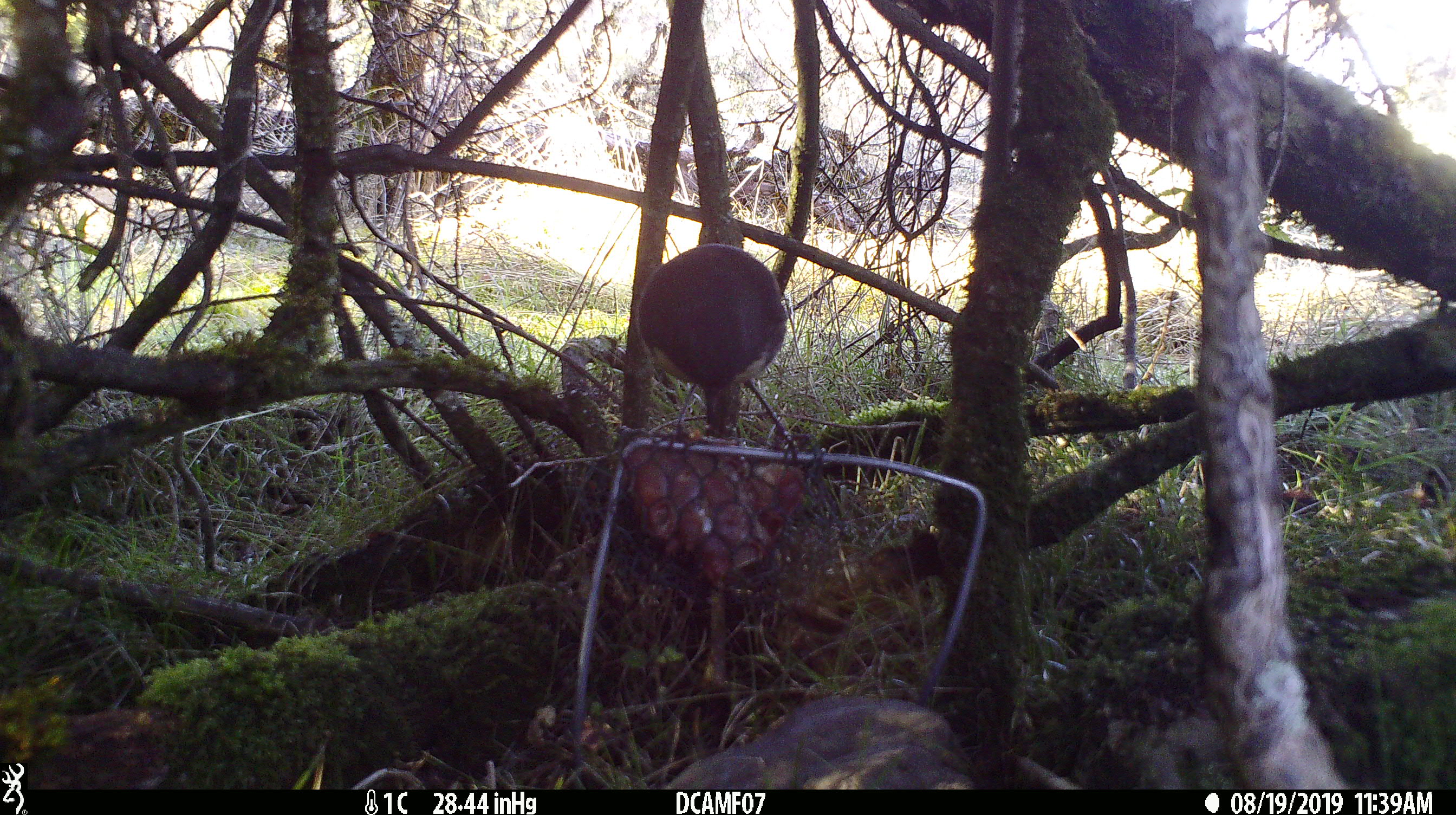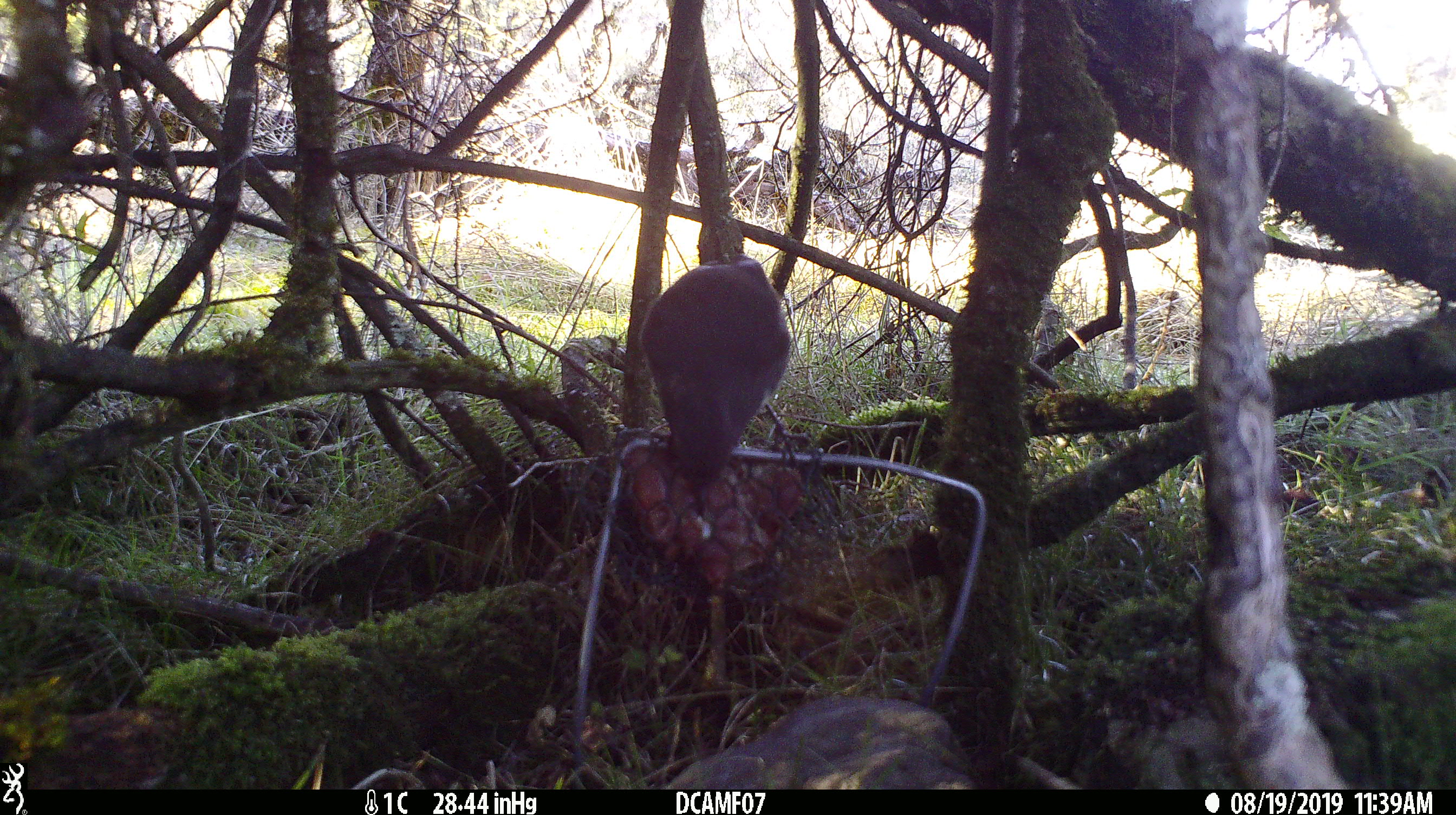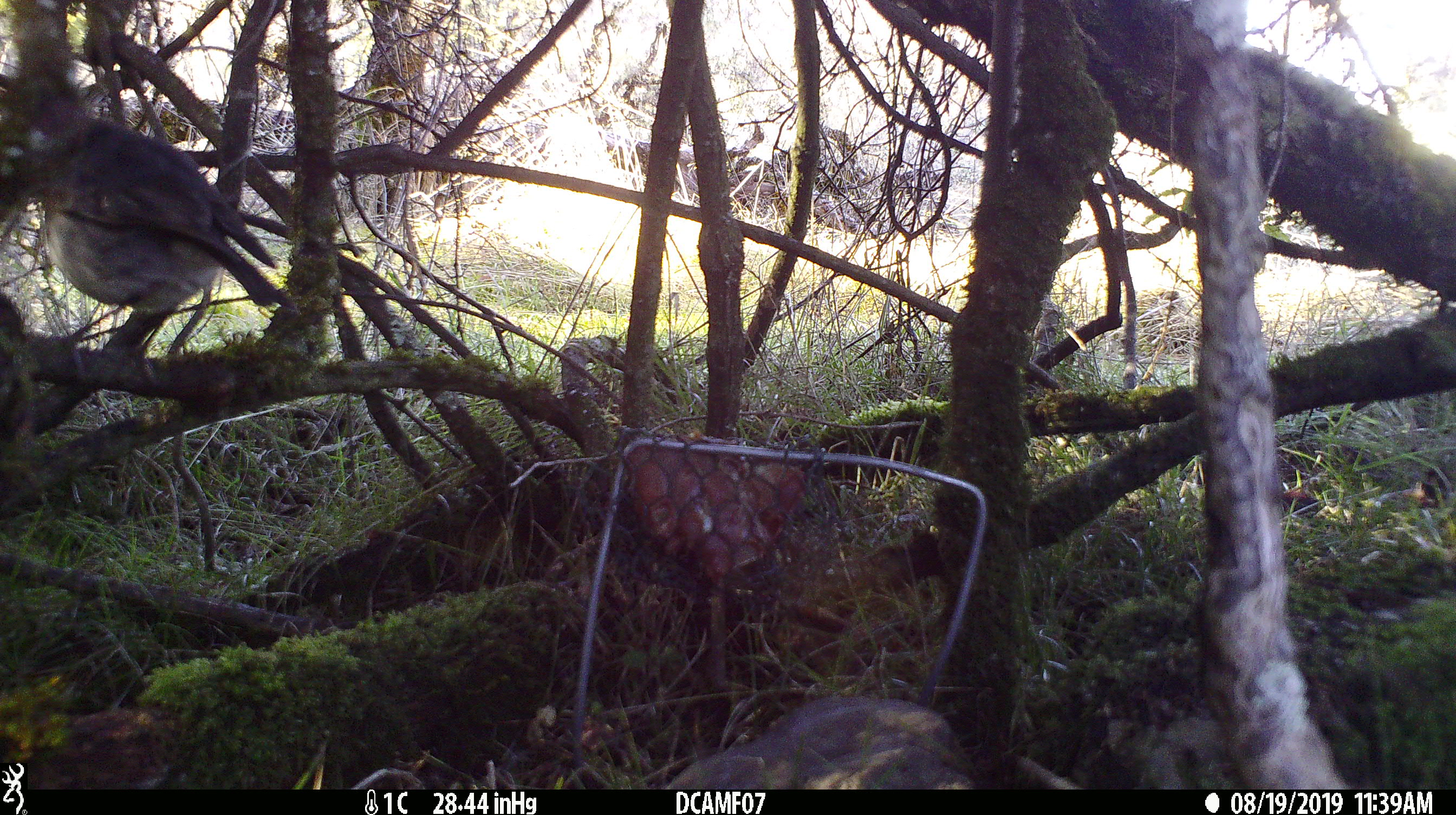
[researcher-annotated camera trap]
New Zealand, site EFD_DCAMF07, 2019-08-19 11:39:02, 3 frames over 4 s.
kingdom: Animalia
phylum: Chordata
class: Aves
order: Passeriformes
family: Petroicidae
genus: Petroica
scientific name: Petroica australis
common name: new zealand robin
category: robin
Robin (new zealand robin) (Petroica australis).